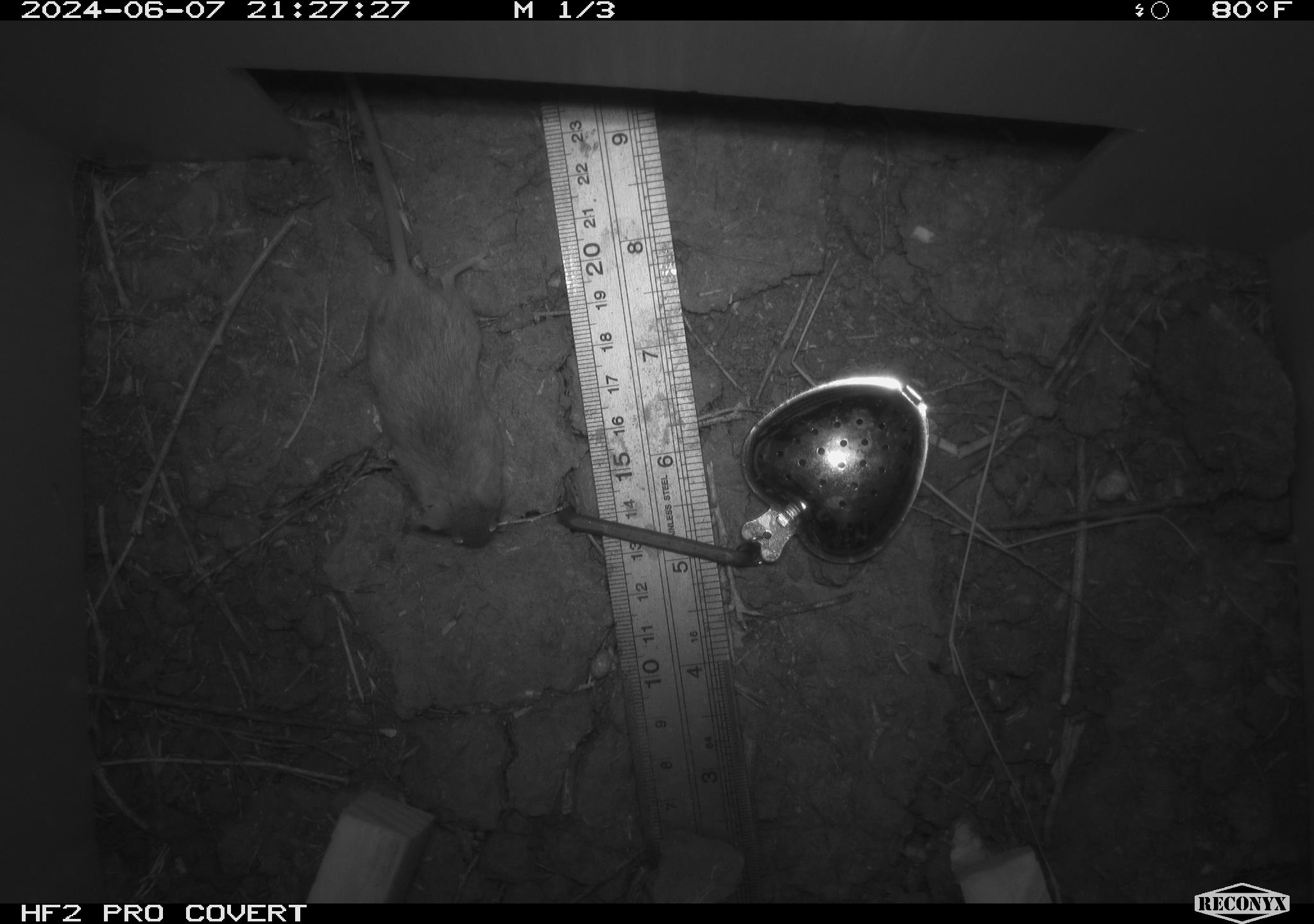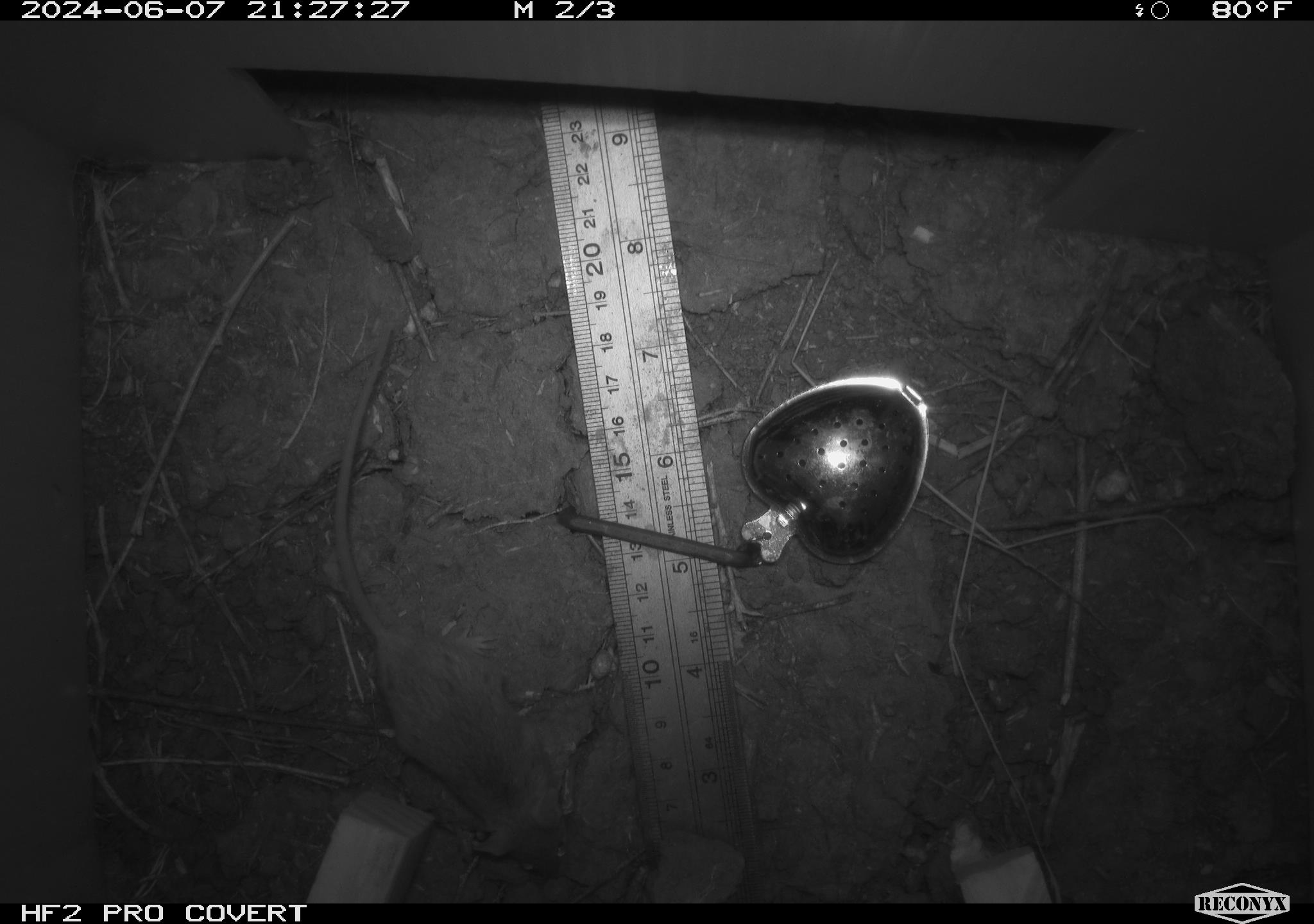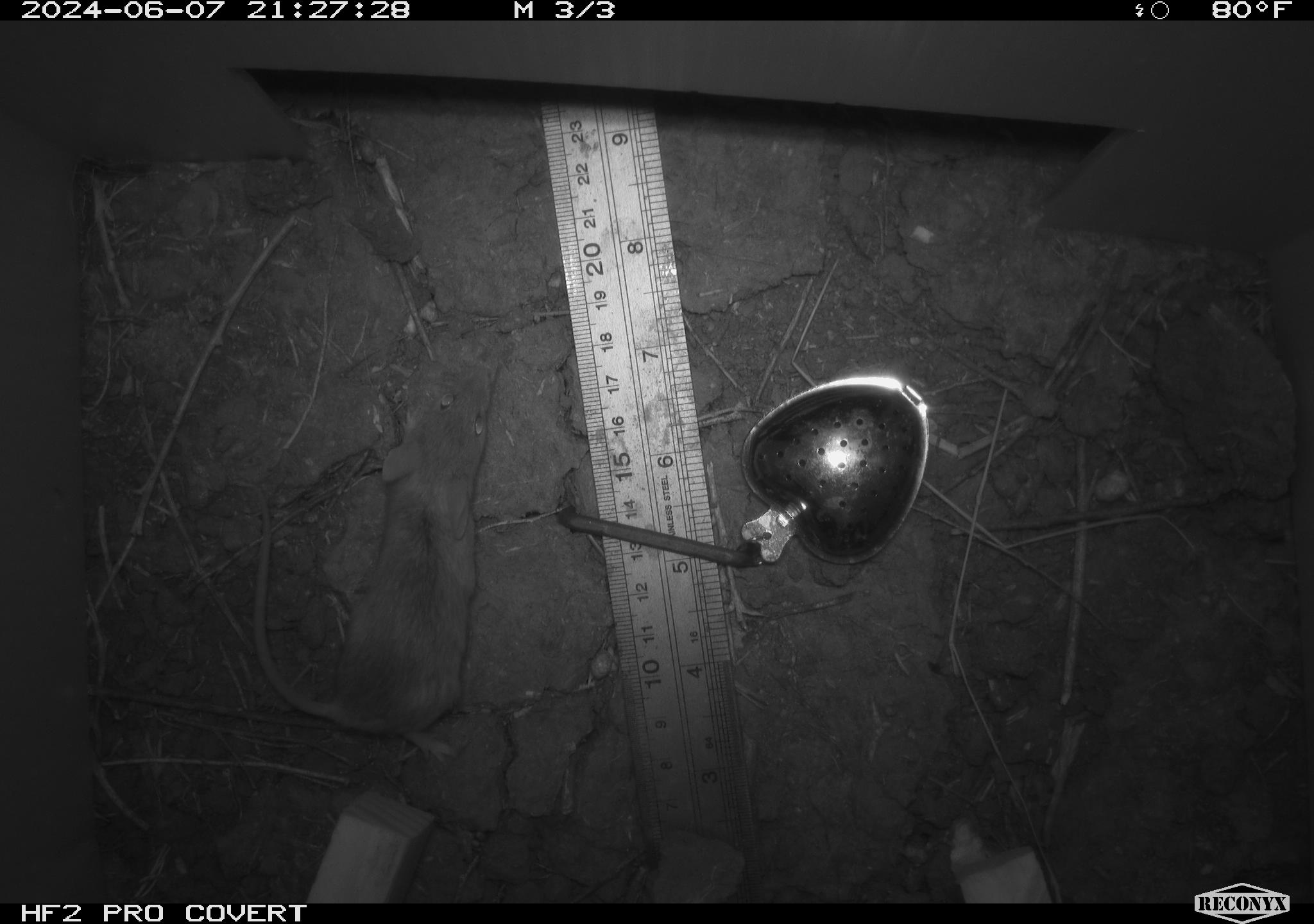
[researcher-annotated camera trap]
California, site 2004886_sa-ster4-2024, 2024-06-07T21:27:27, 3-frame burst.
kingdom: Animalia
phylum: Chordata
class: Mammalia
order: Rodentia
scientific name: Rodentia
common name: mouse species